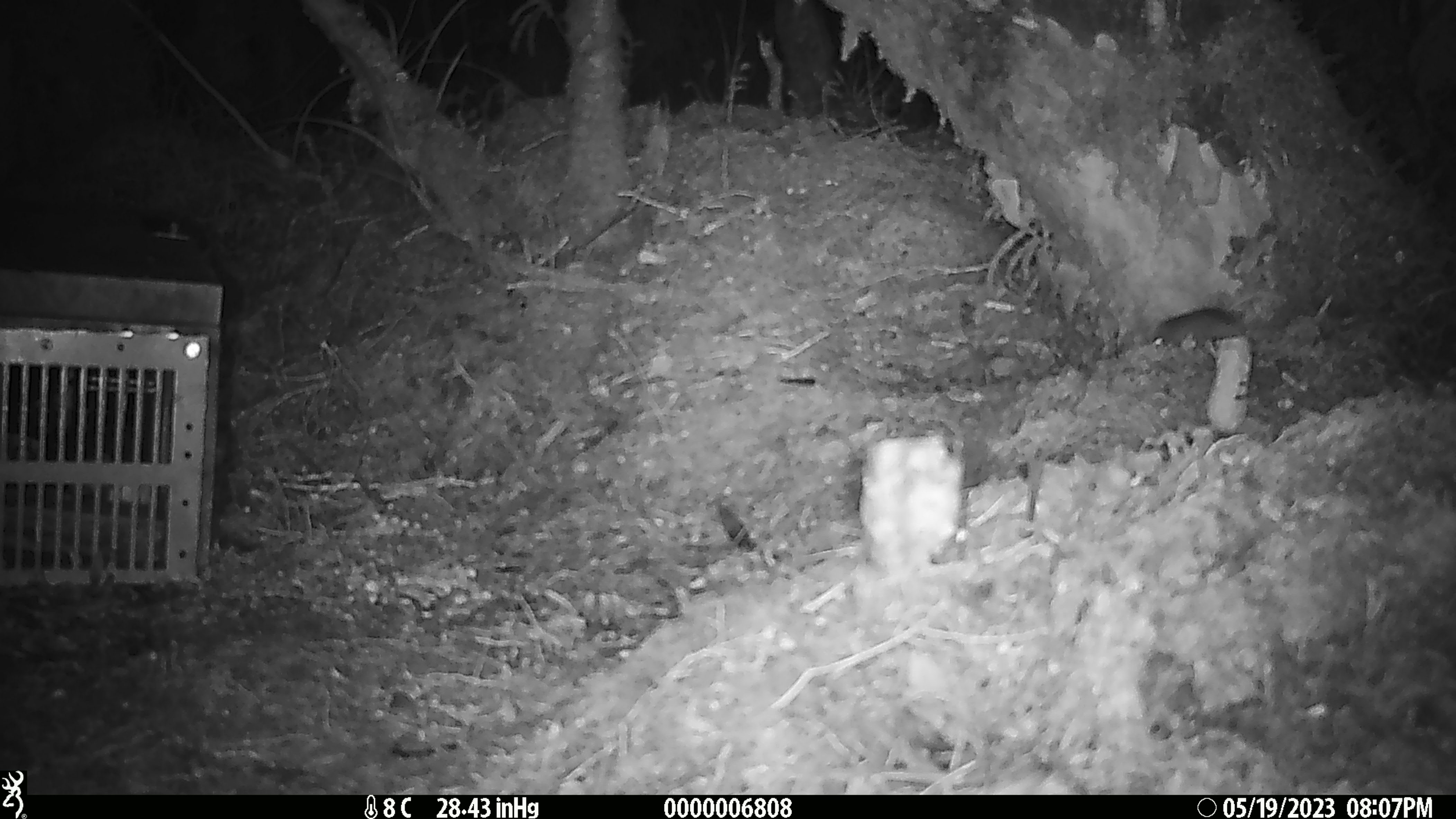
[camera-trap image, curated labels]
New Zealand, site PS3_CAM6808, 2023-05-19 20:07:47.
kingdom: Animalia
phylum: Chordata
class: Mammalia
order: Rodentia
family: Muridae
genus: Mus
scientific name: Mus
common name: mouse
Mouse (Mus).